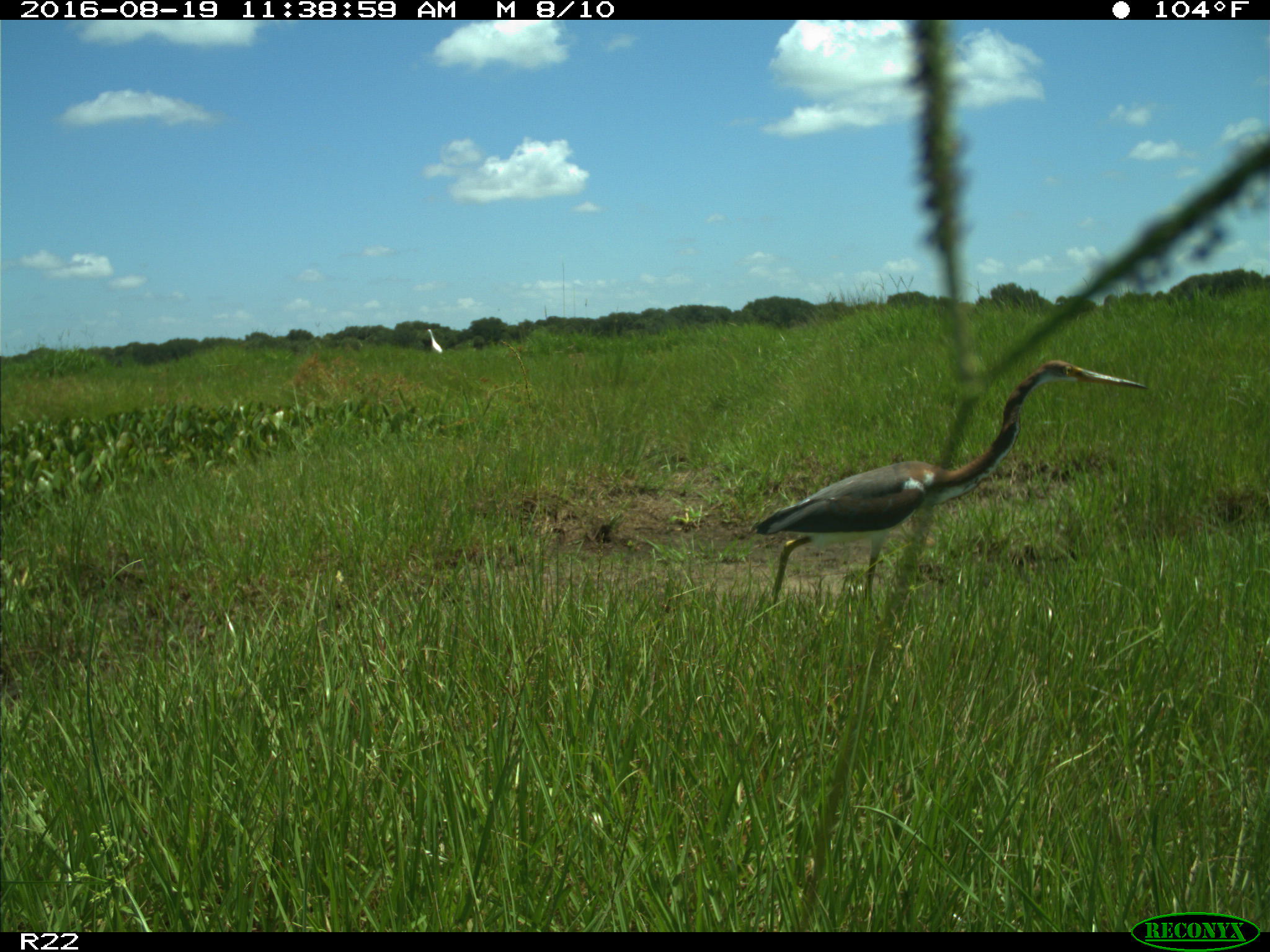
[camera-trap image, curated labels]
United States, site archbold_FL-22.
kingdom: Animalia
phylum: Chordata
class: Aves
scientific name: Aves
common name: birds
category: unidentified bird